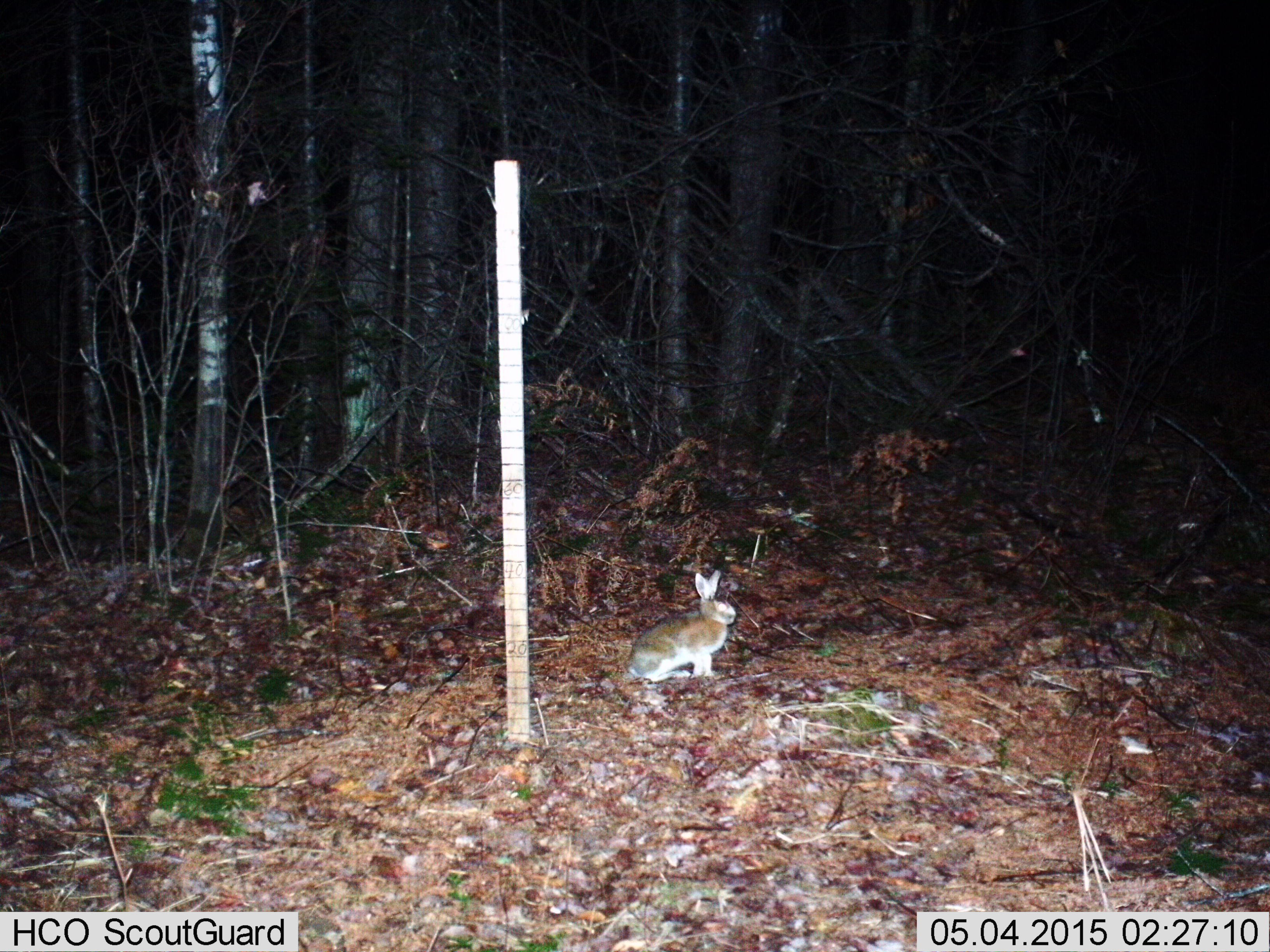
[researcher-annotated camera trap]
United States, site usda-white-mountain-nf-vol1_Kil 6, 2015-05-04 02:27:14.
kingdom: Animalia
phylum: Chordata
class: Mammalia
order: Lagomorpha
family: Leporidae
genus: Lepus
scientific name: Lepus americanus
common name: snowshoe hare